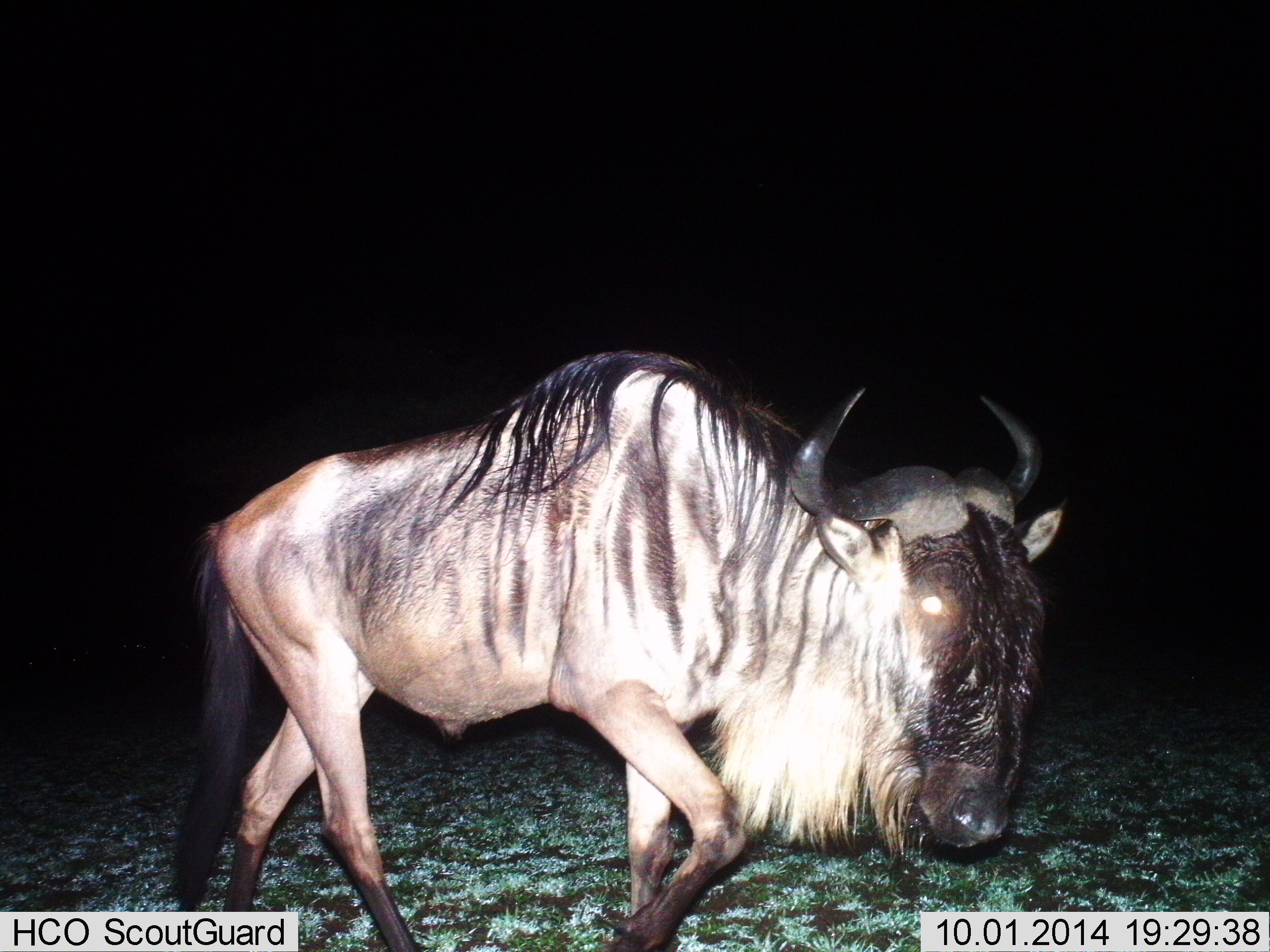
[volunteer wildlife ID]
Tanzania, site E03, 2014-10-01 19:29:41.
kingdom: Animalia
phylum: Chordata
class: Mammalia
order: Artiodactyla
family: Bovidae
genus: Connochaetes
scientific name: Connochaetes taurinus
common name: blue wildebeest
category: wildebeest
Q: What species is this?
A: Wildebeest (blue wildebeest) (Connochaetes taurinus).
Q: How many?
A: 1.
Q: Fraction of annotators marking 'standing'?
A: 10%.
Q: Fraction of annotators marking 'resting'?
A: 0%.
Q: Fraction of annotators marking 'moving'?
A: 90%.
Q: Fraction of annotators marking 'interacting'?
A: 0%.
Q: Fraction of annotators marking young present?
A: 0%.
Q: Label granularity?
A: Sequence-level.